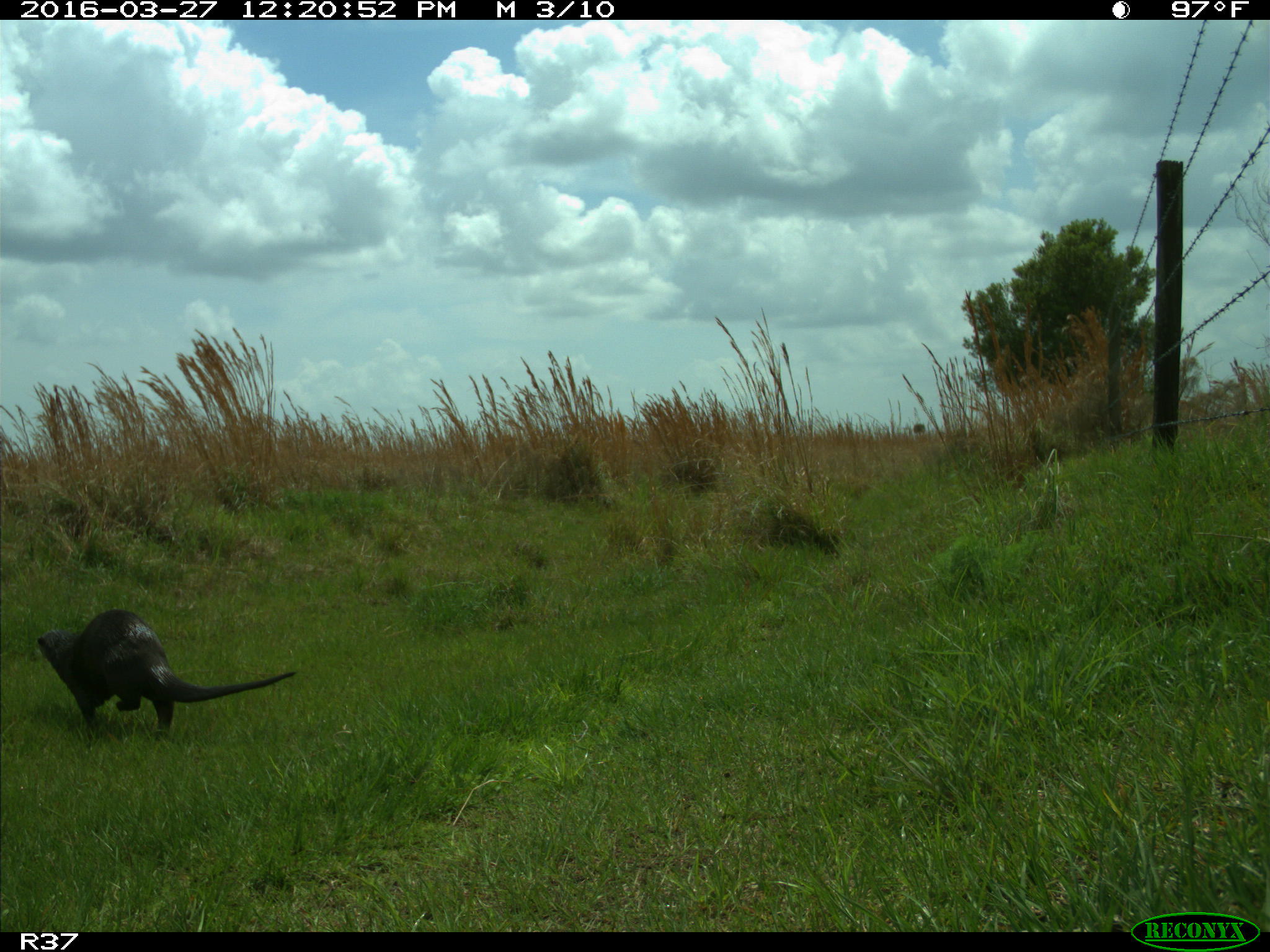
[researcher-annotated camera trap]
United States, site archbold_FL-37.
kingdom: Animalia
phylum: Chordata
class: Mammalia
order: Carnivora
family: Mustelidae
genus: Lontra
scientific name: Lontra canadensis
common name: north american river otter